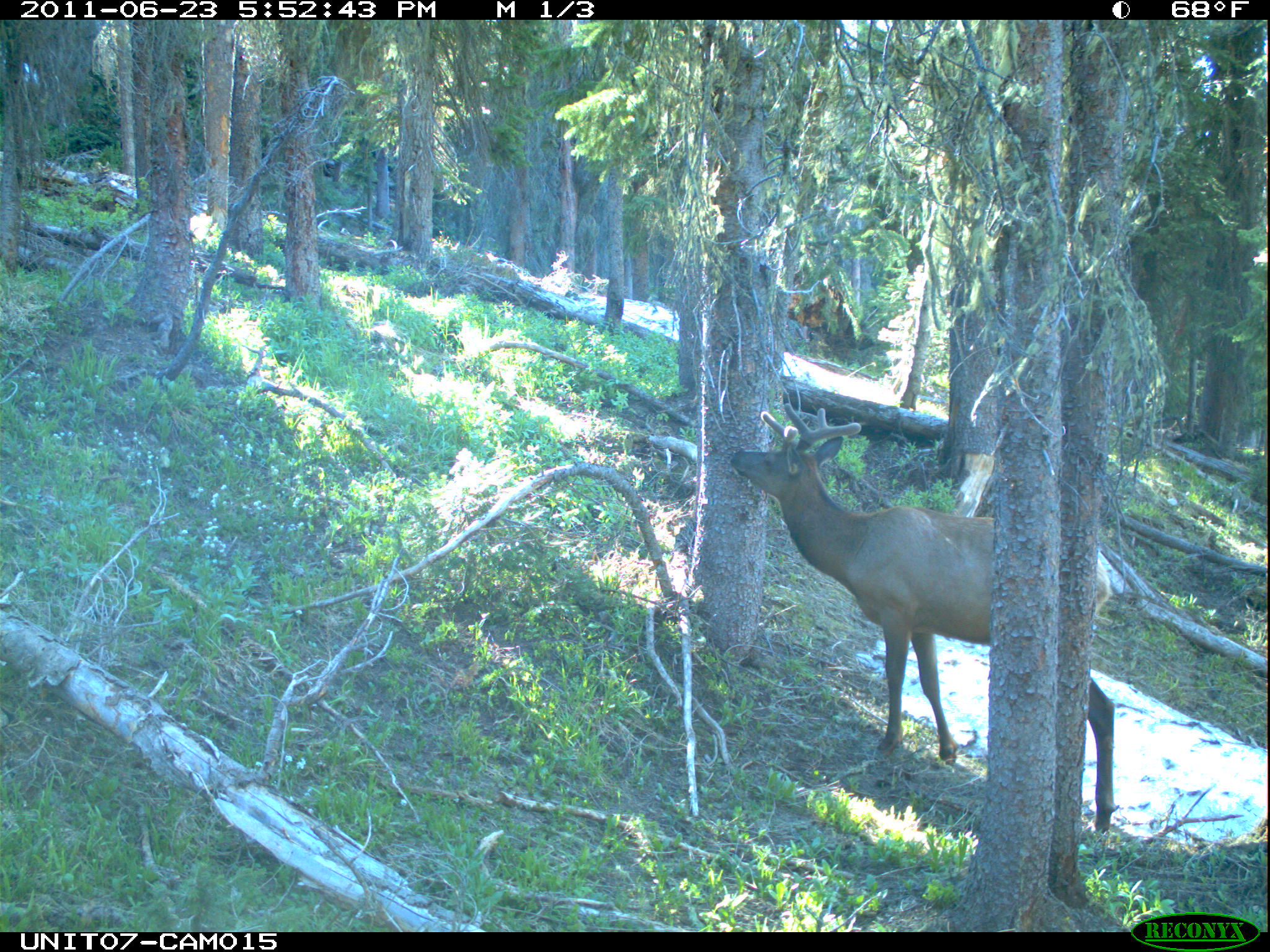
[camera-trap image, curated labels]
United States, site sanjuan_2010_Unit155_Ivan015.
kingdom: Animalia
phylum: Chordata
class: Mammalia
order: Artiodactyla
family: Cervidae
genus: Cervus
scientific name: Cervus elaphus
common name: red deer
Cervus elaphus (red deer).